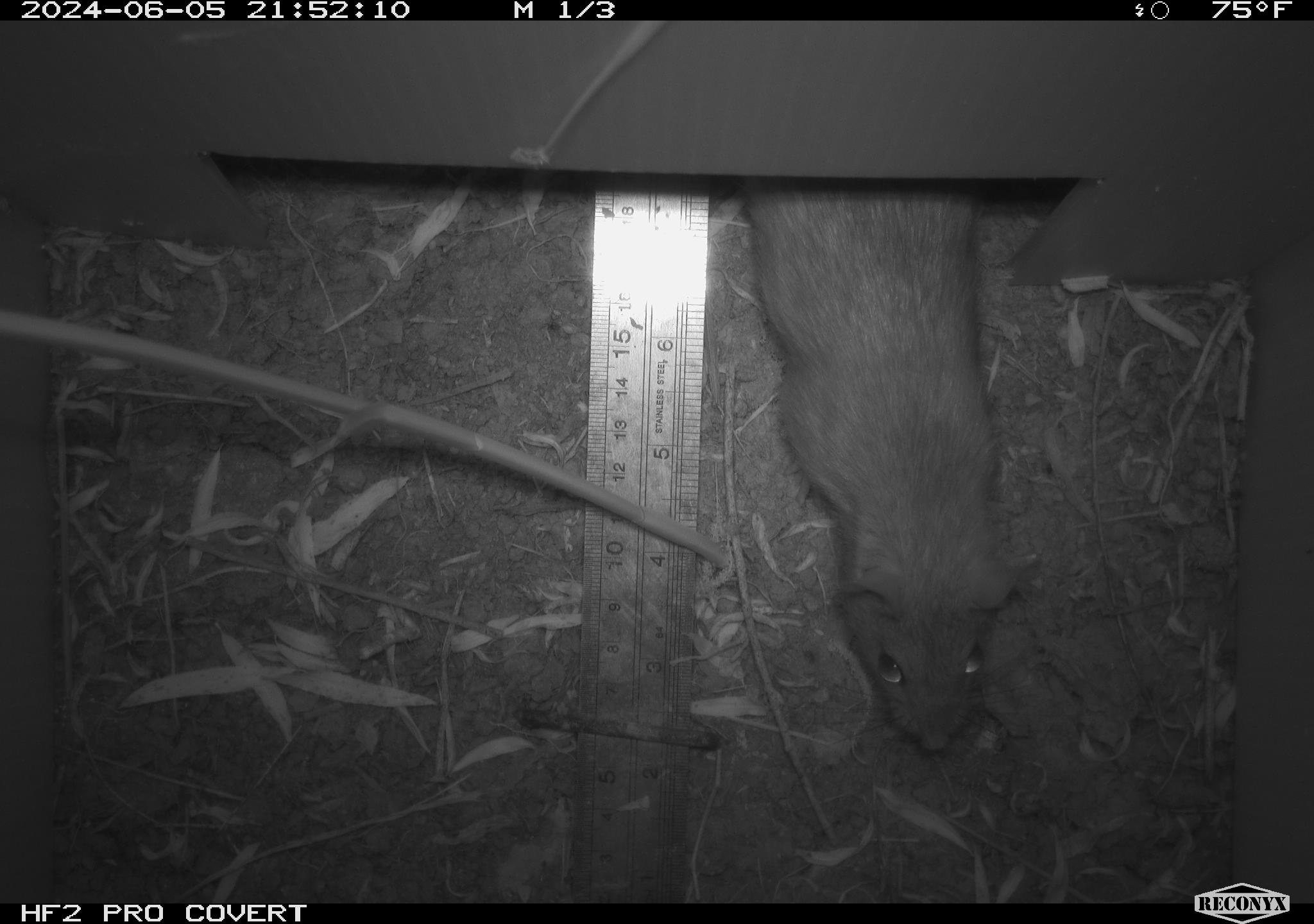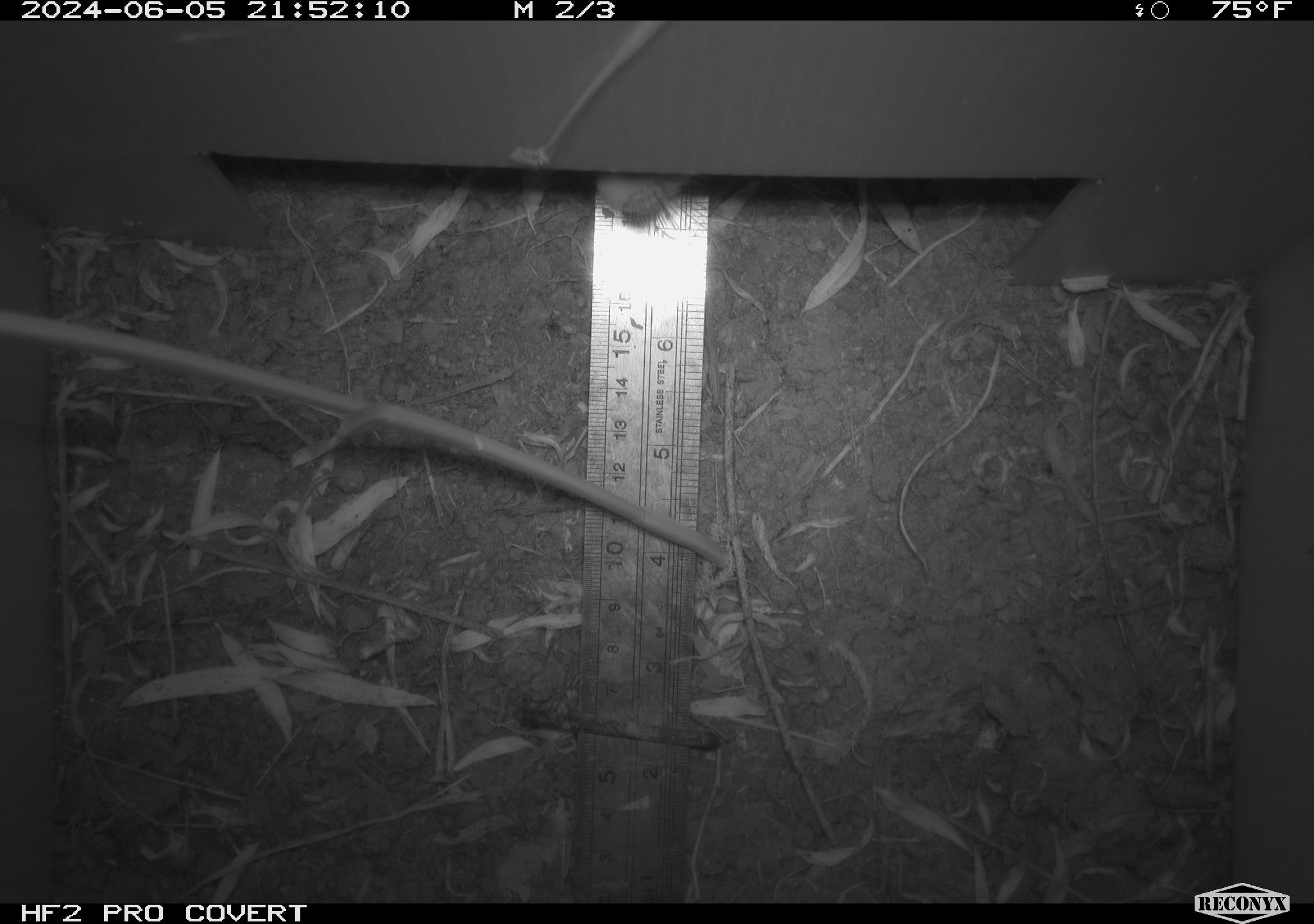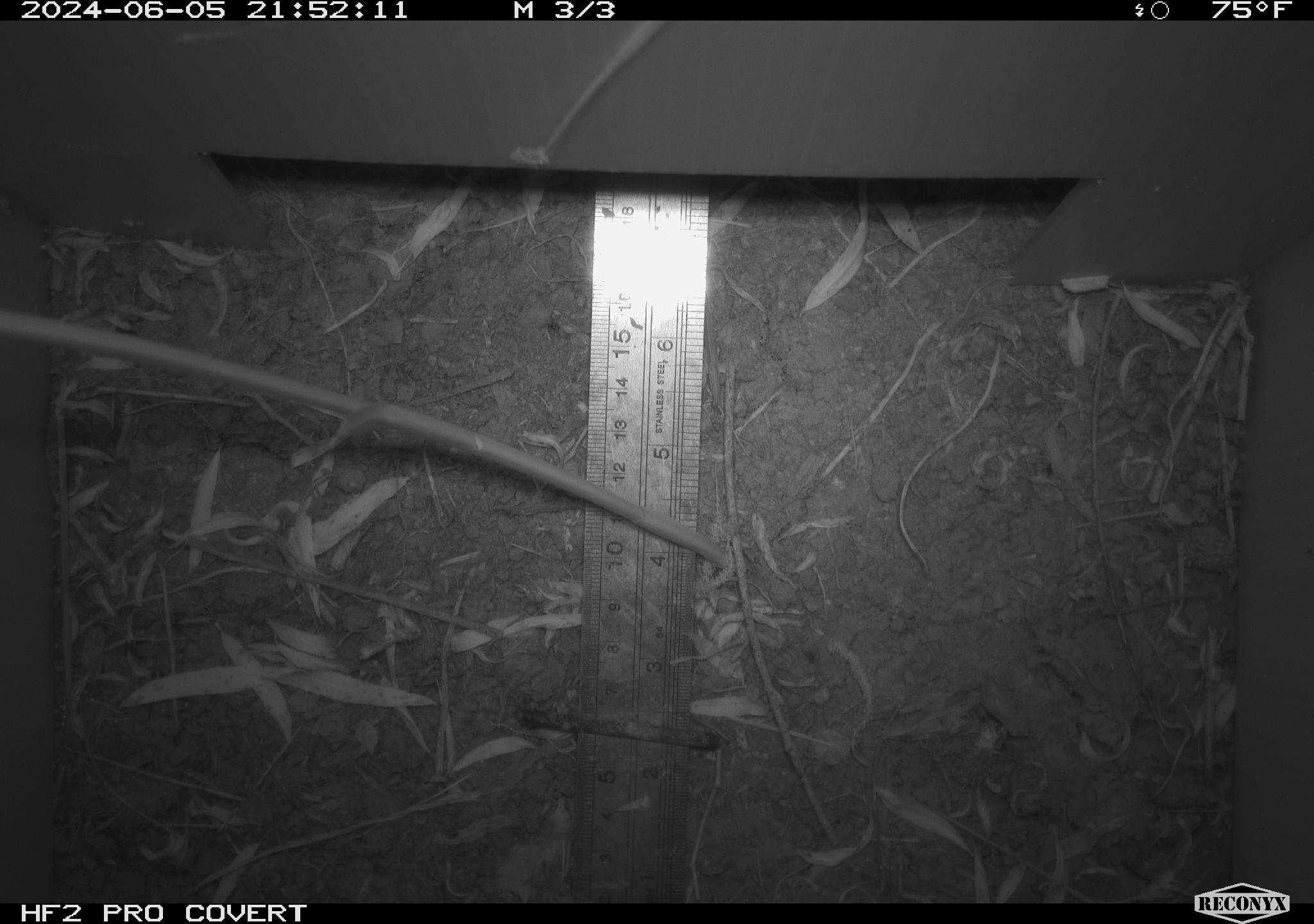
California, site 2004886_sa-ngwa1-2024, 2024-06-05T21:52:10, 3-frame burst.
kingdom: Animalia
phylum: Chordata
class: Mammalia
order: Rodentia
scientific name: Rodentia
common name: woodrat or rat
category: woodrat or rat species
Woodrat or rat species (woodrat or rat) (Rodentia).